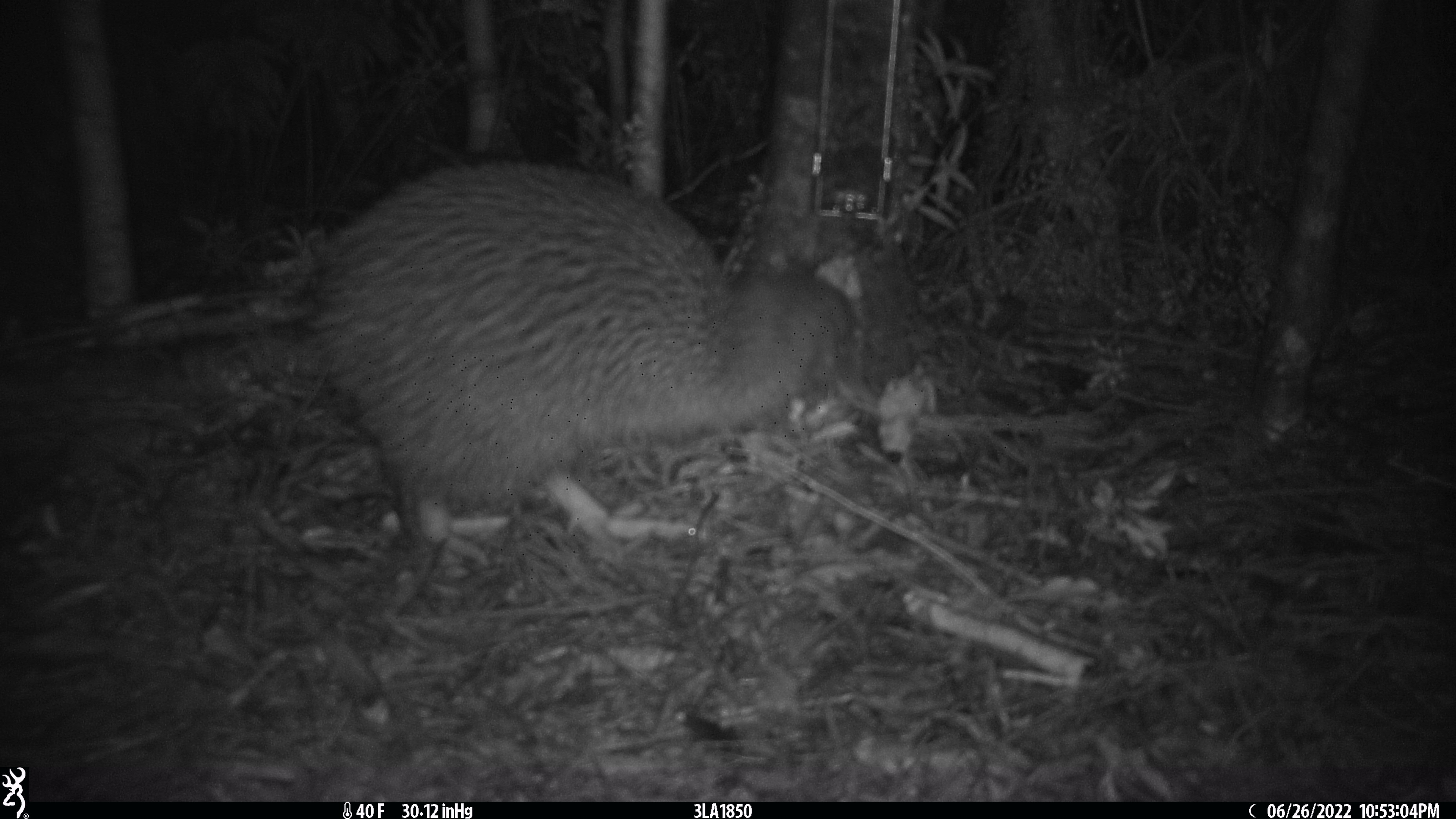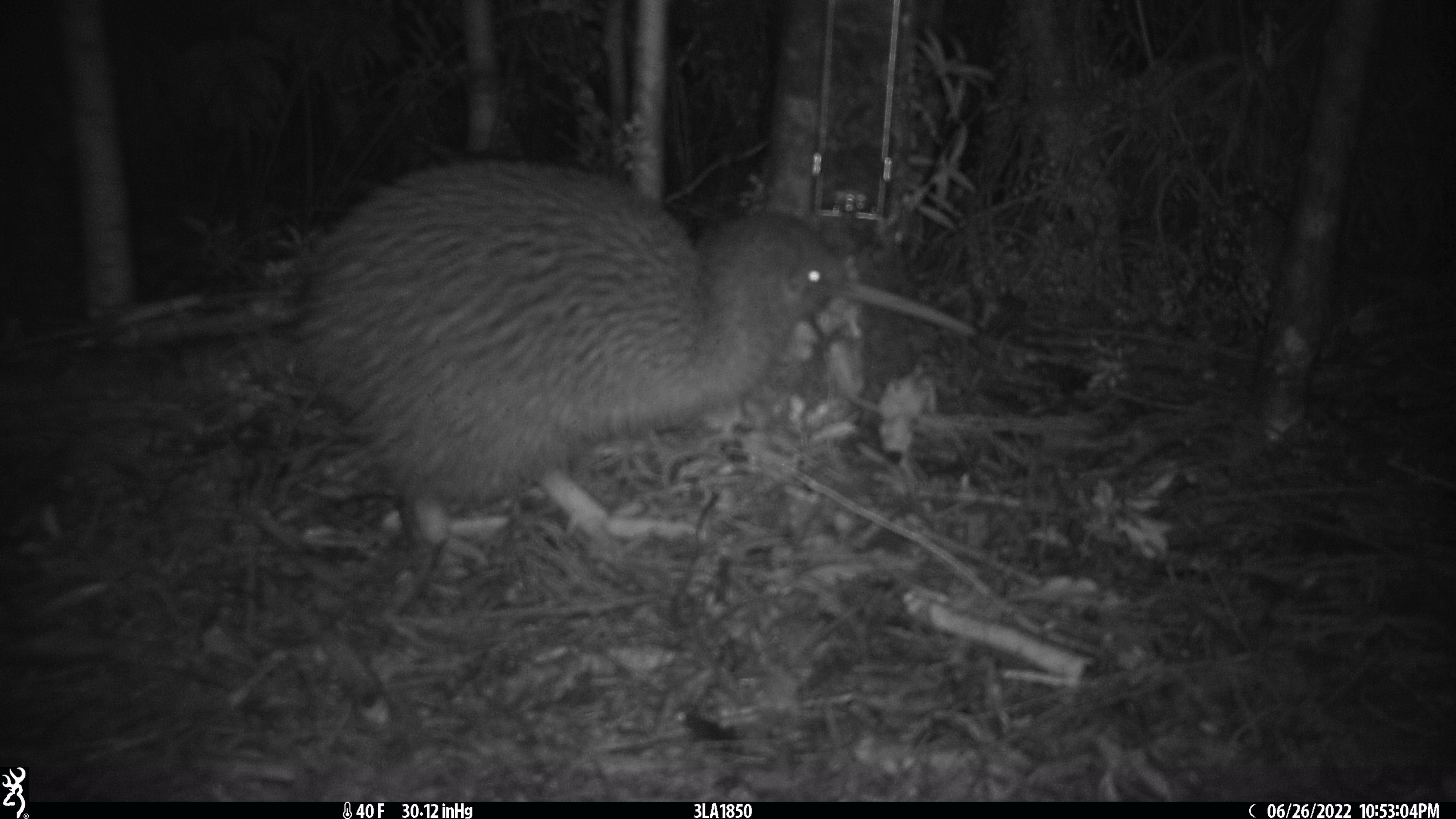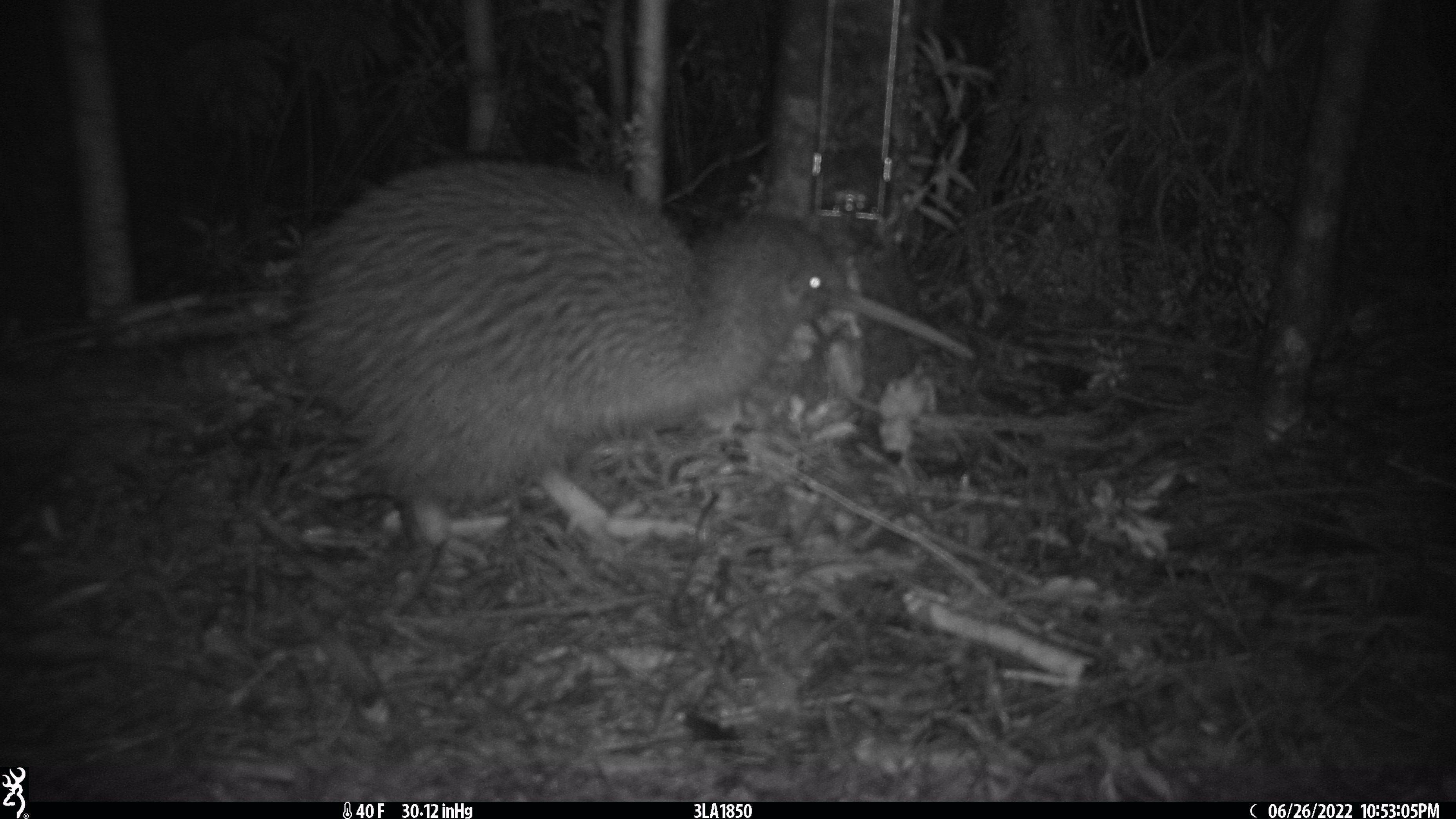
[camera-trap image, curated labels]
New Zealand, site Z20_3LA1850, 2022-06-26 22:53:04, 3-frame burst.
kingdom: Animalia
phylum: Chordata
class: Aves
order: Apterygiformes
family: Apterygidae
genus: Apteryx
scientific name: Apteryx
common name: kiwi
Kiwi (Apteryx).